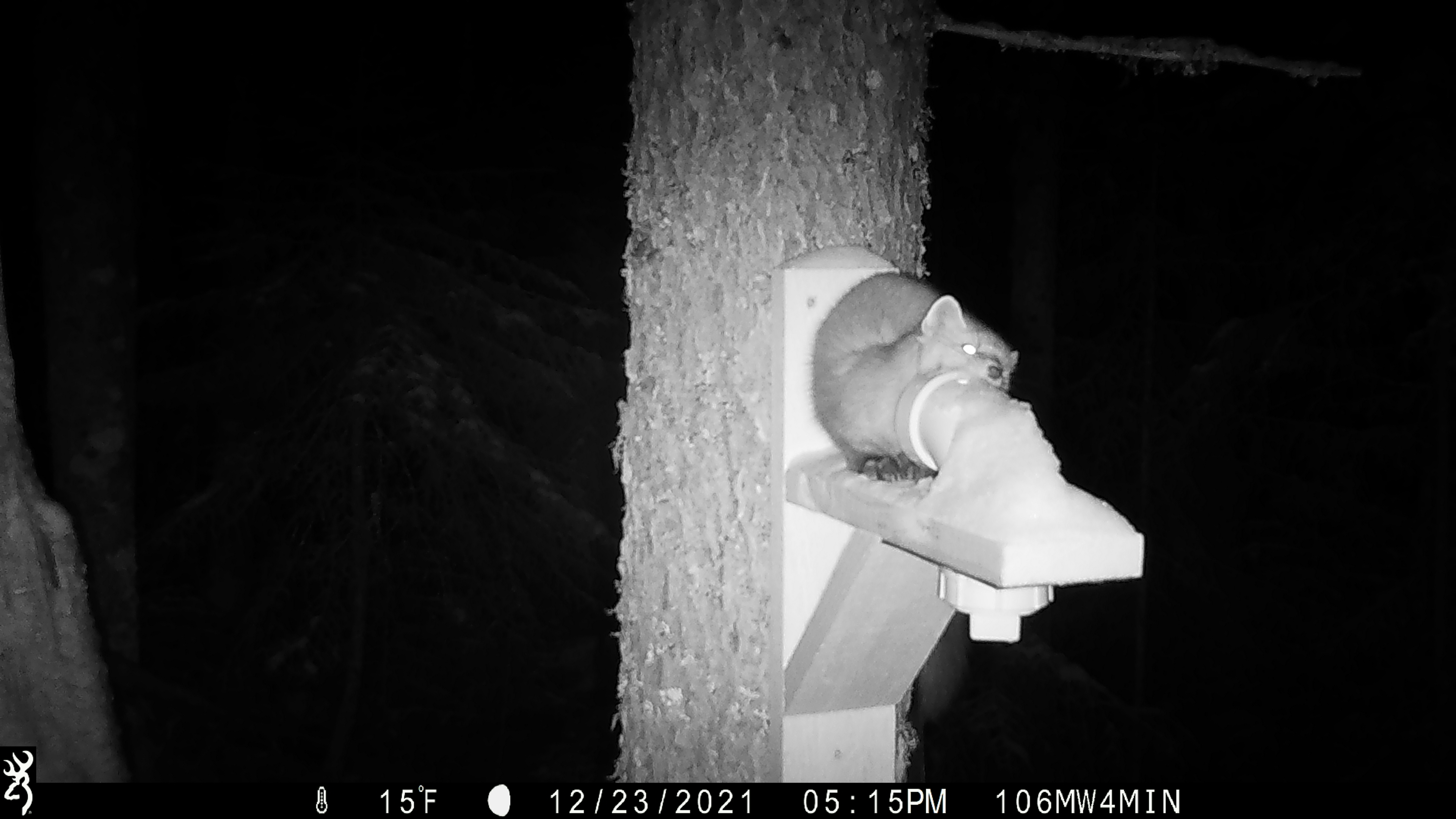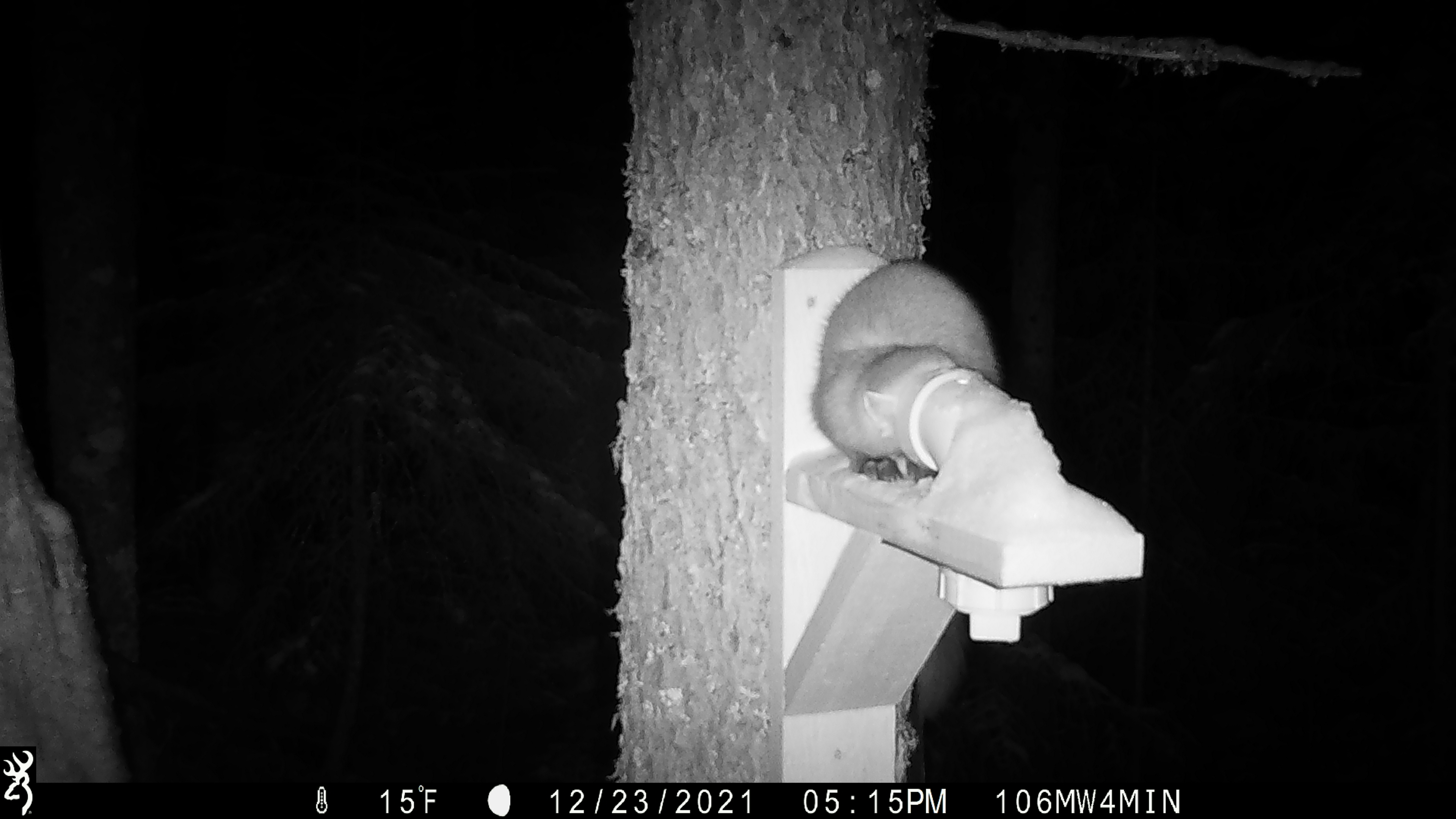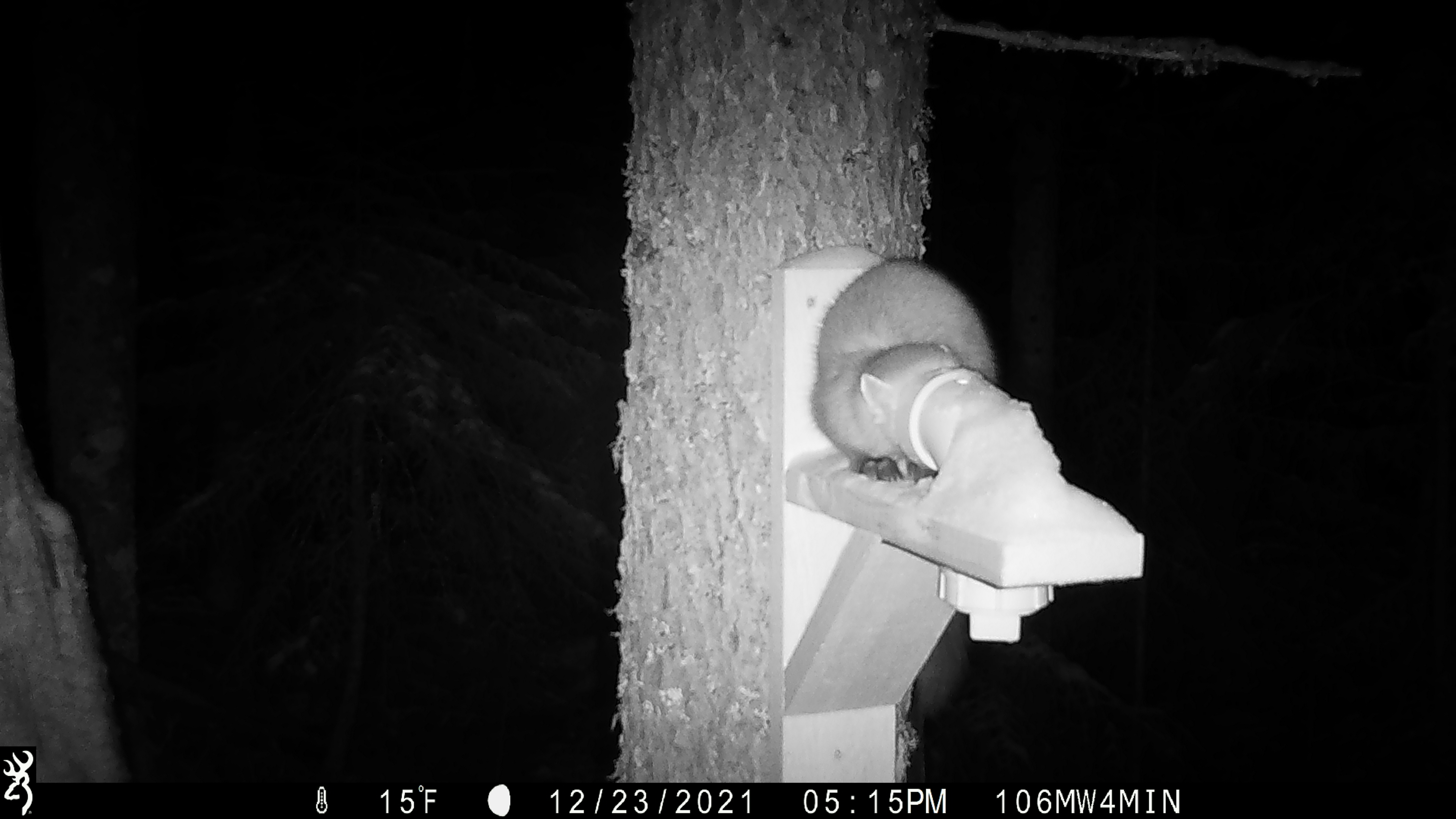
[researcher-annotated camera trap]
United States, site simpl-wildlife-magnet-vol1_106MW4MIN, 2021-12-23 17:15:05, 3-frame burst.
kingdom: Animalia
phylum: Chordata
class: Mammalia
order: Carnivora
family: Mustelidae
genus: Martes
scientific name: Martes americana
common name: american marten